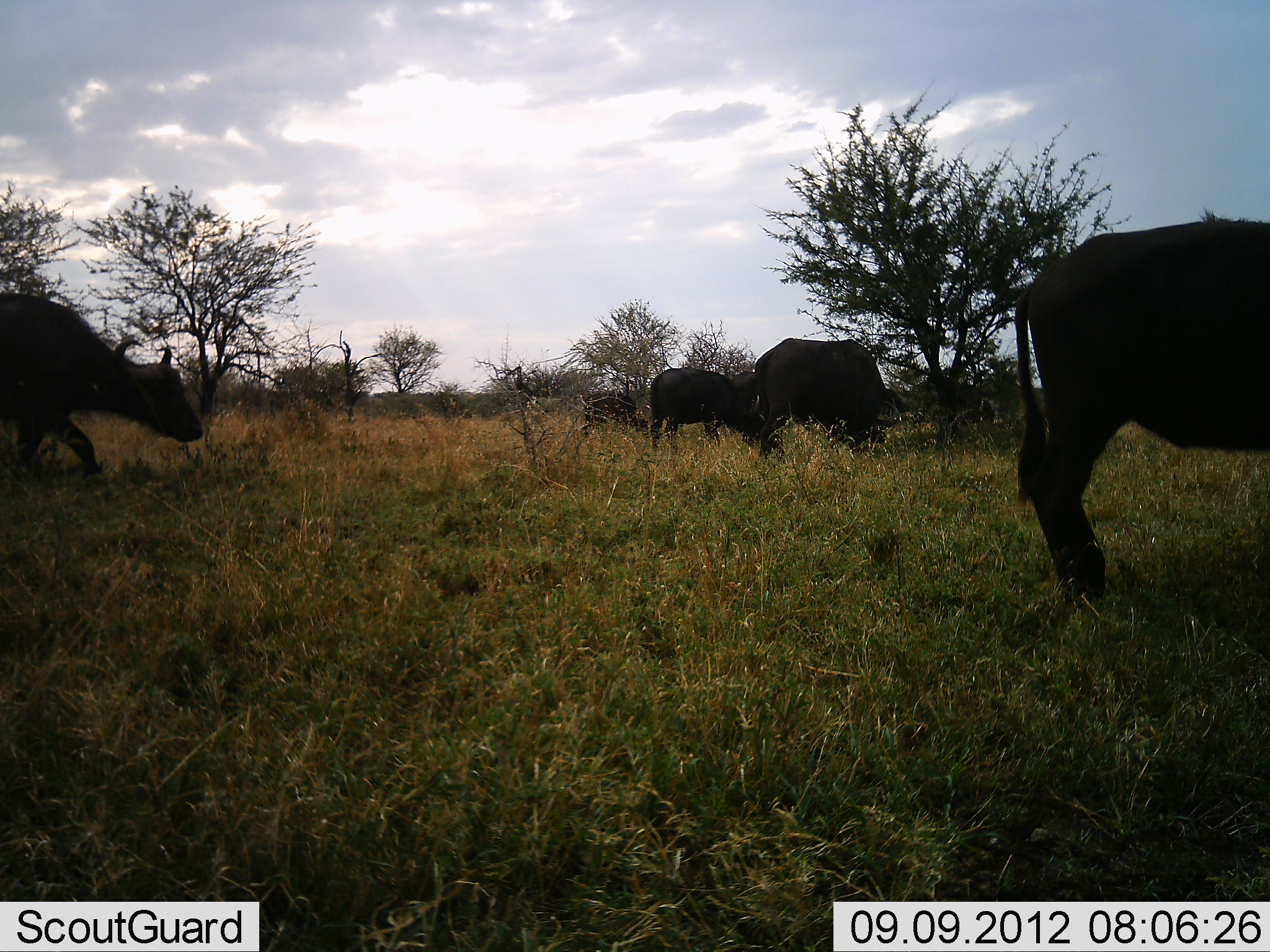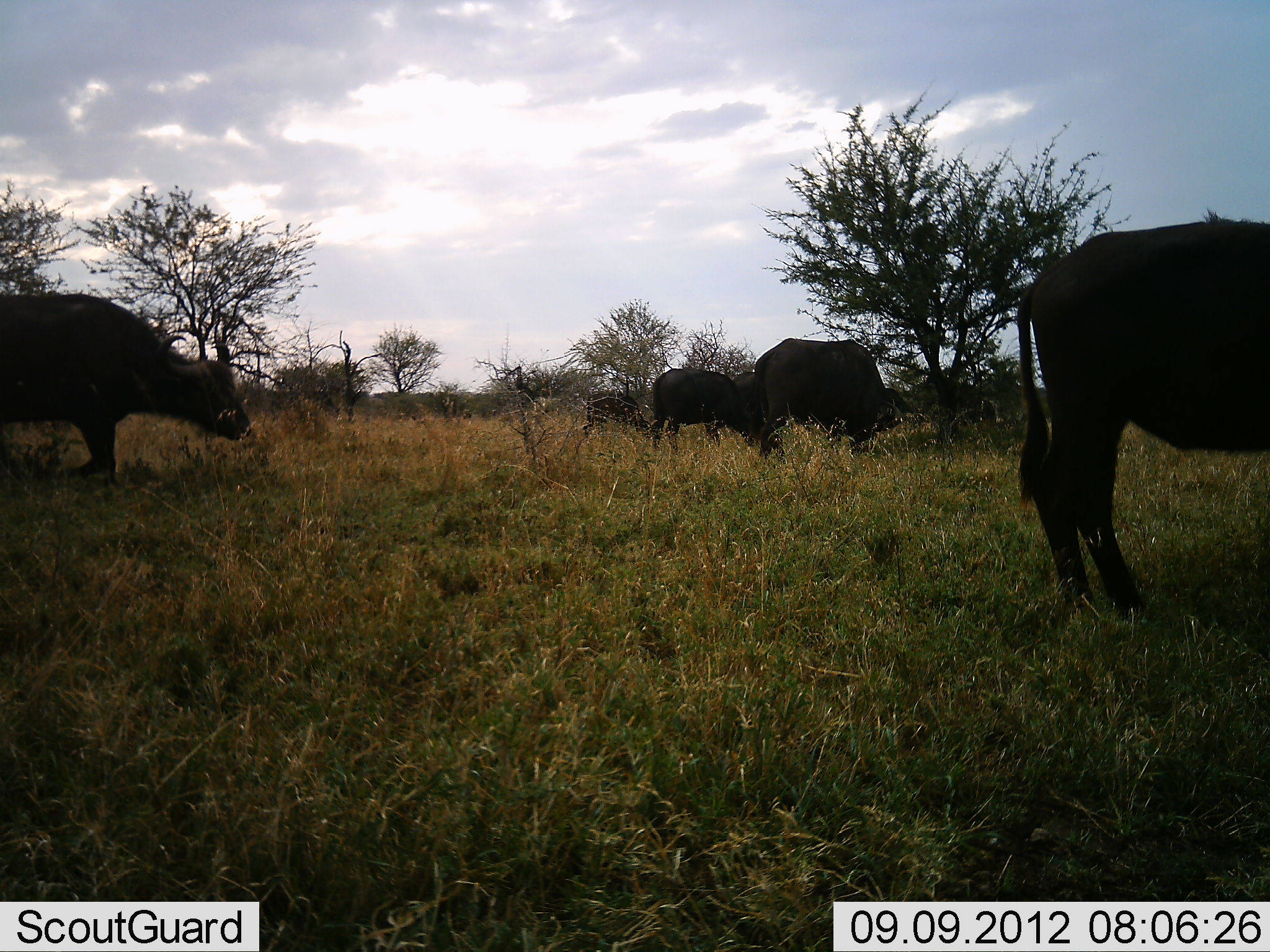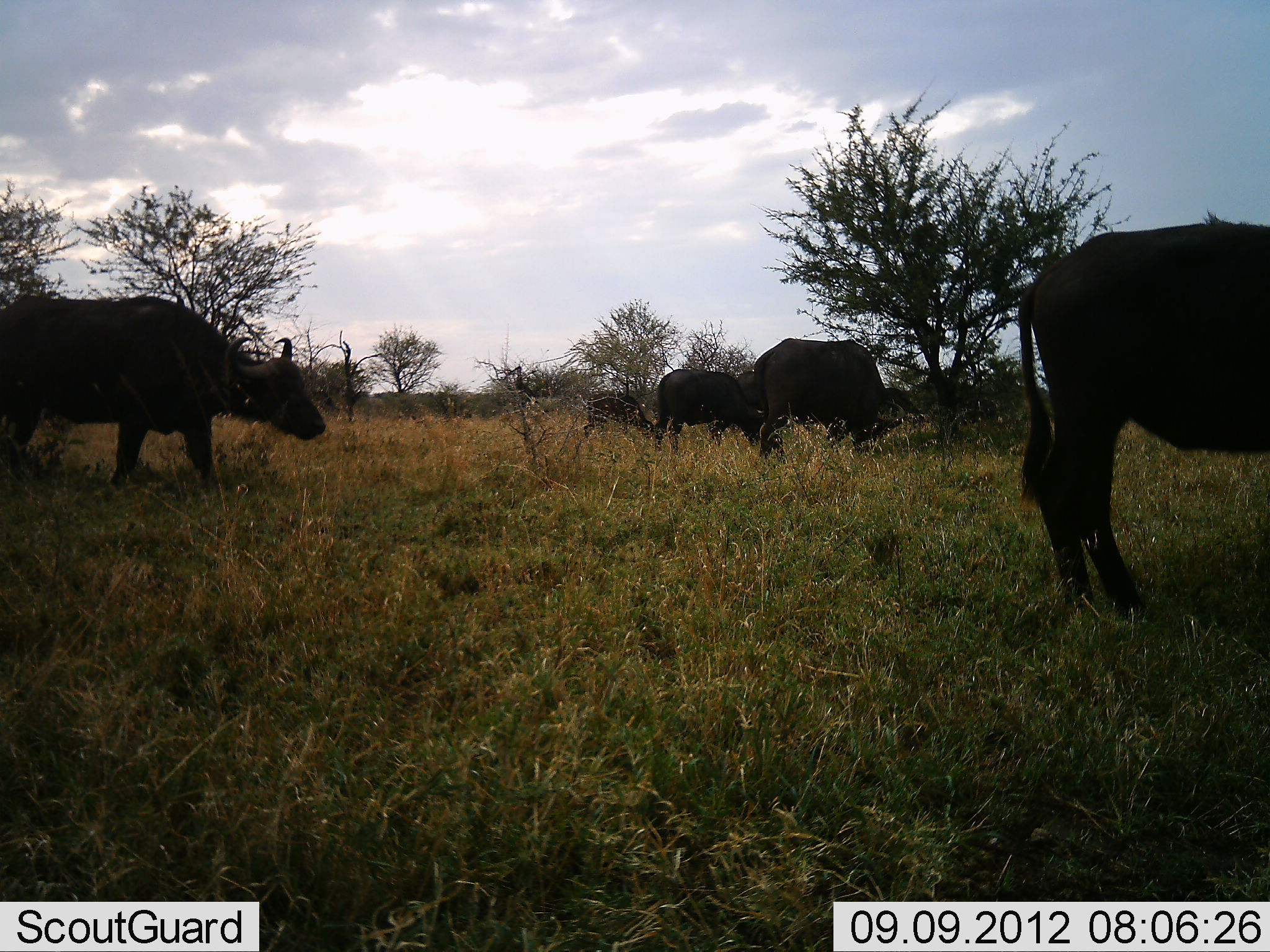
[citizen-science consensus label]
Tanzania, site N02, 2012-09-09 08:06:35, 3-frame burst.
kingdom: Animalia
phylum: Chordata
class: Mammalia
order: Artiodactyla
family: Bovidae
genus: Syncerus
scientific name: Syncerus caffer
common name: cape buffalo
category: buffalo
Buffalo (cape buffalo) (Syncerus caffer), count 5. Behavior (volunteer vote fractions): standing 20%, resting 10%, moving 70%, interacting 10%. Young present (vote fraction): 20%. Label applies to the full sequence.